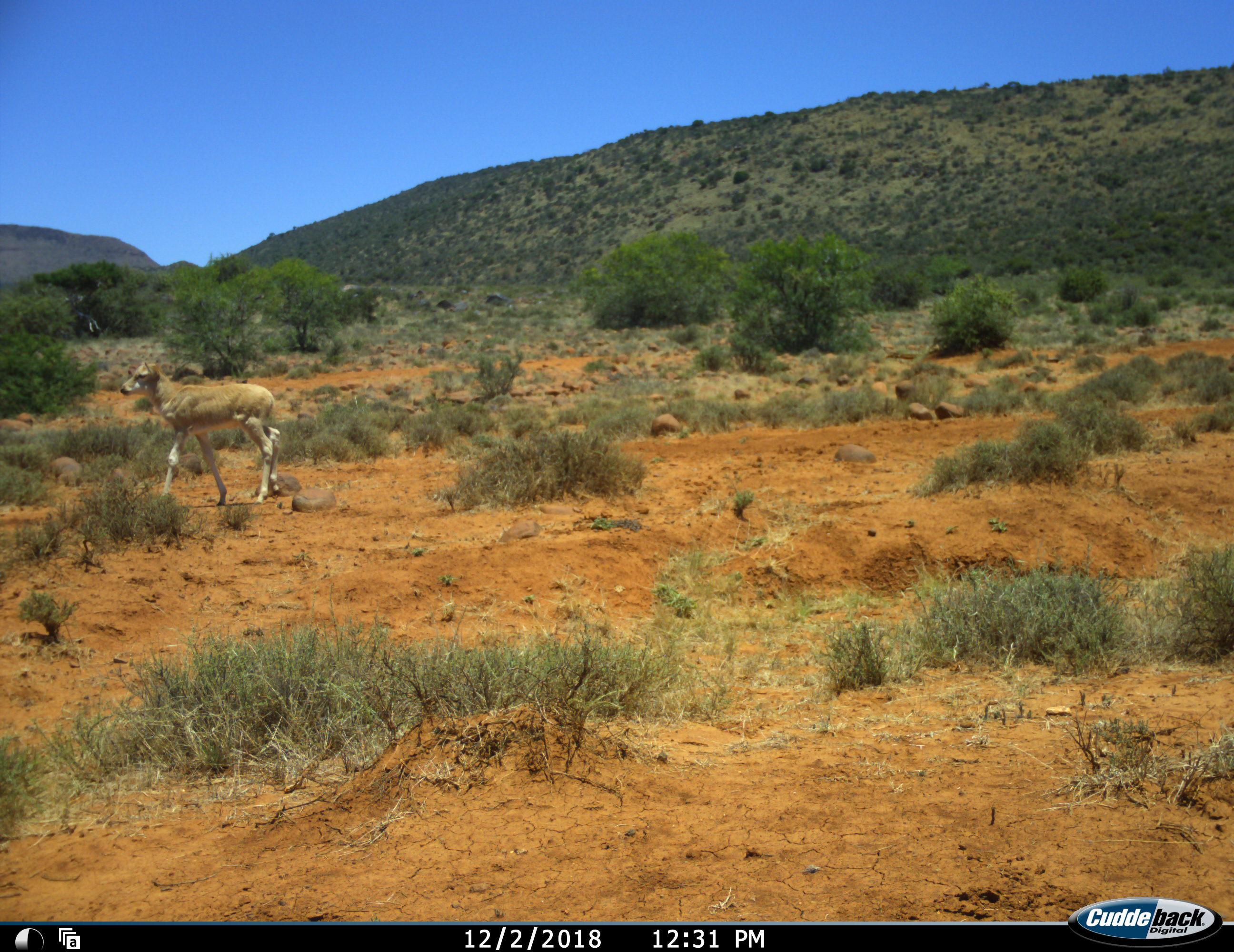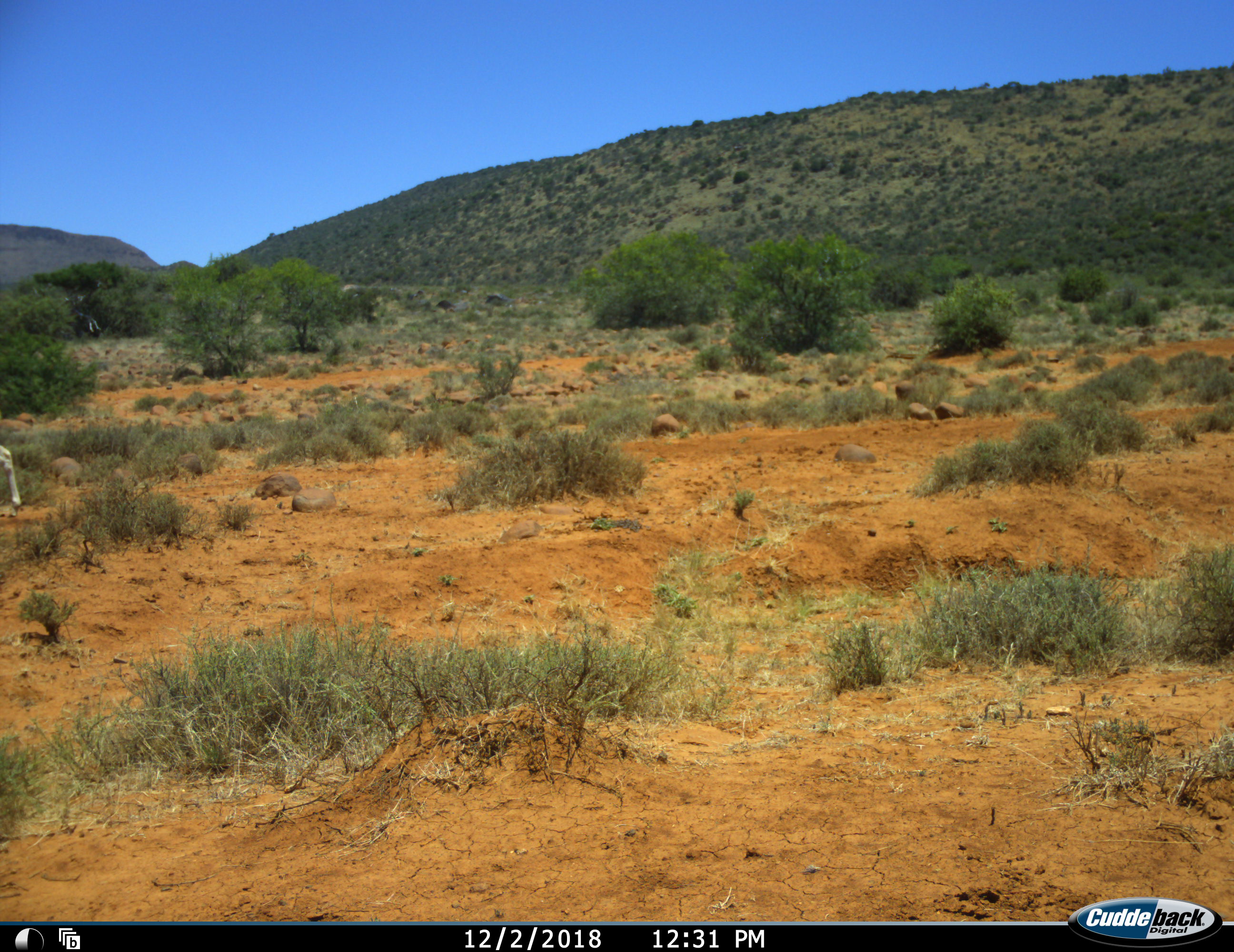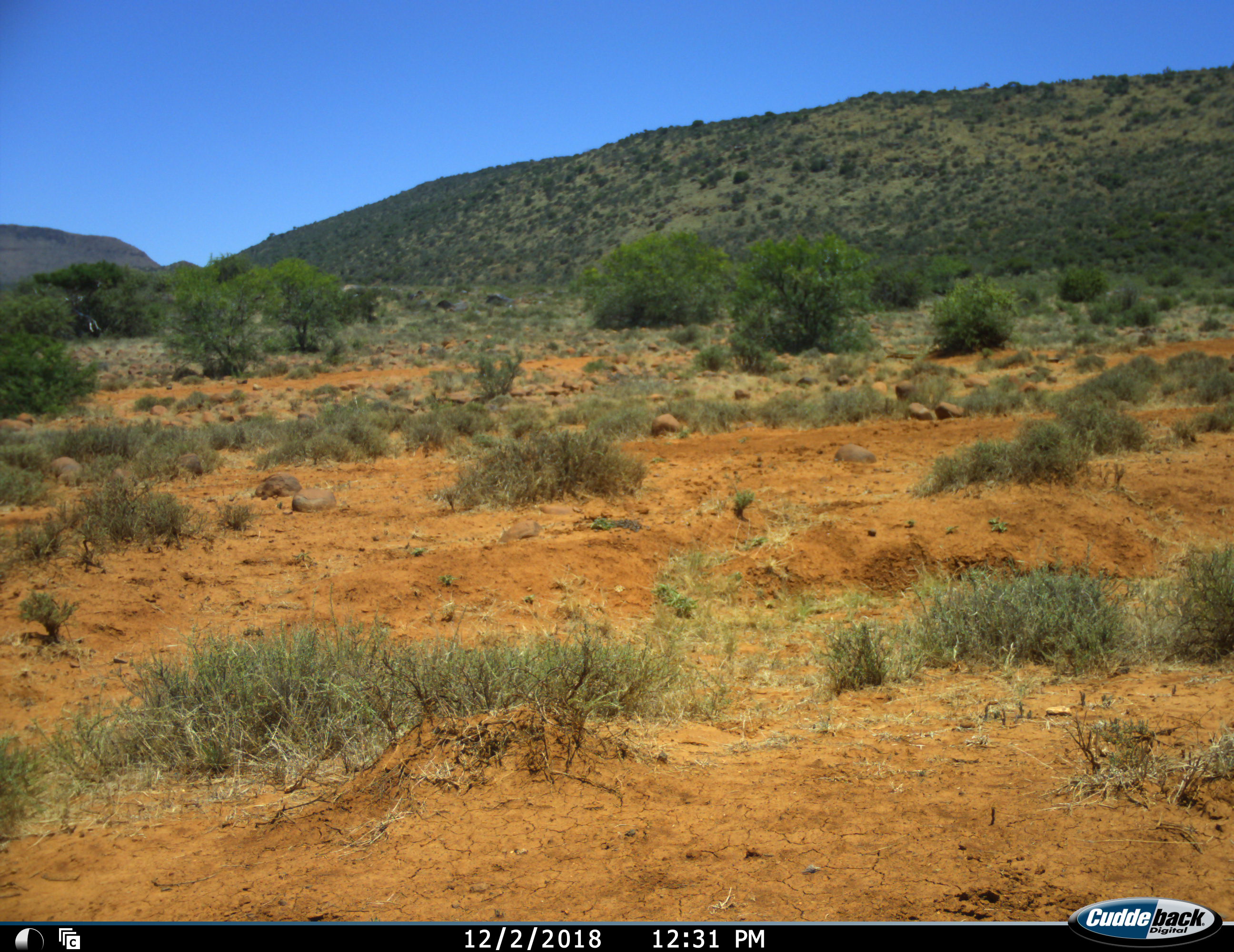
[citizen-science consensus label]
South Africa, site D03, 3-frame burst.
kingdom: Animalia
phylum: Chordata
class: Mammalia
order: Artiodactyla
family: Bovidae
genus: Tragelaphus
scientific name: Tragelaphus oryx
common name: eland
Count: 1.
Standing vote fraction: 17%.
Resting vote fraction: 0%.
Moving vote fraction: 83%.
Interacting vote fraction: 0%.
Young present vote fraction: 83%.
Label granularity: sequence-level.